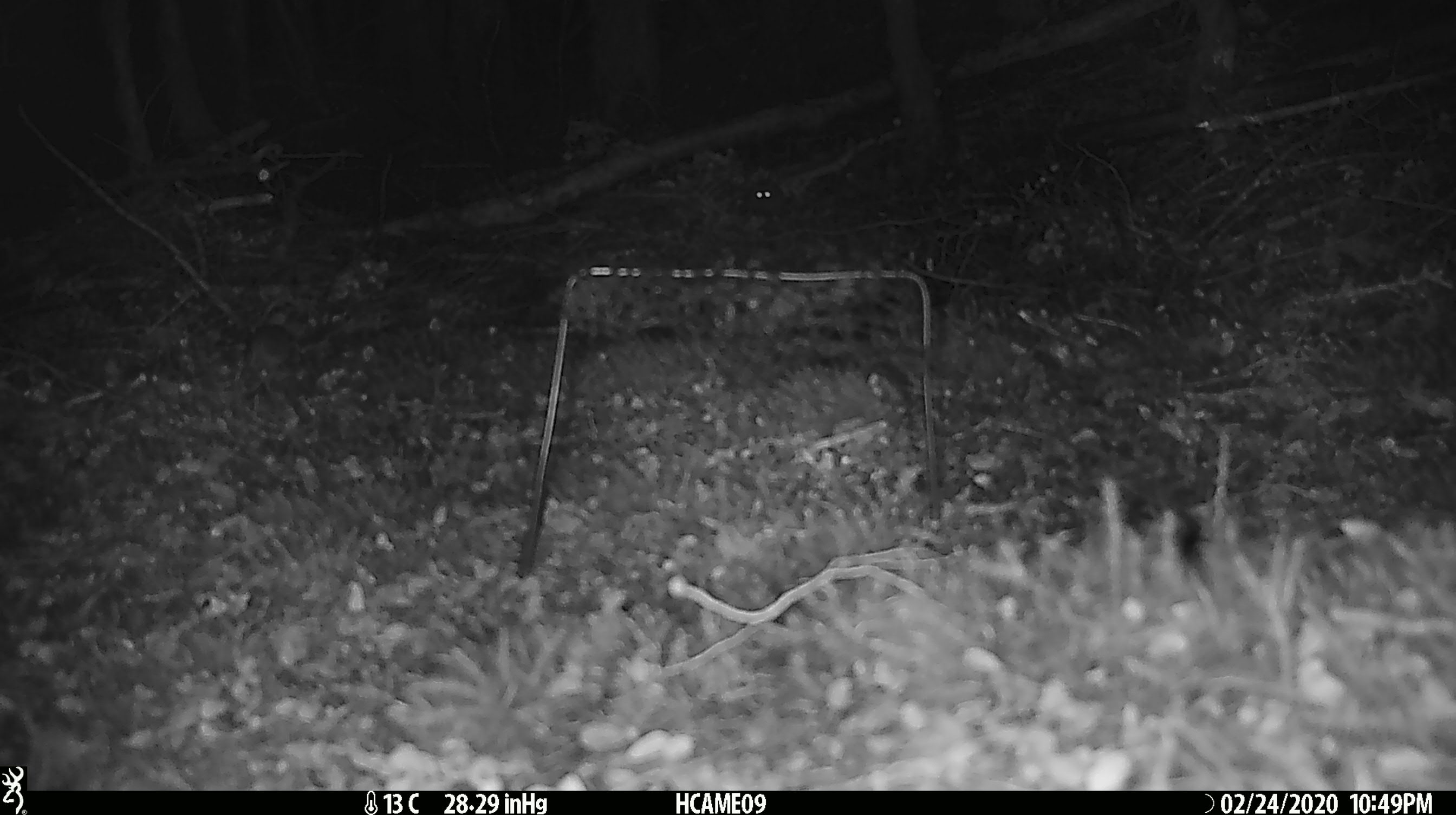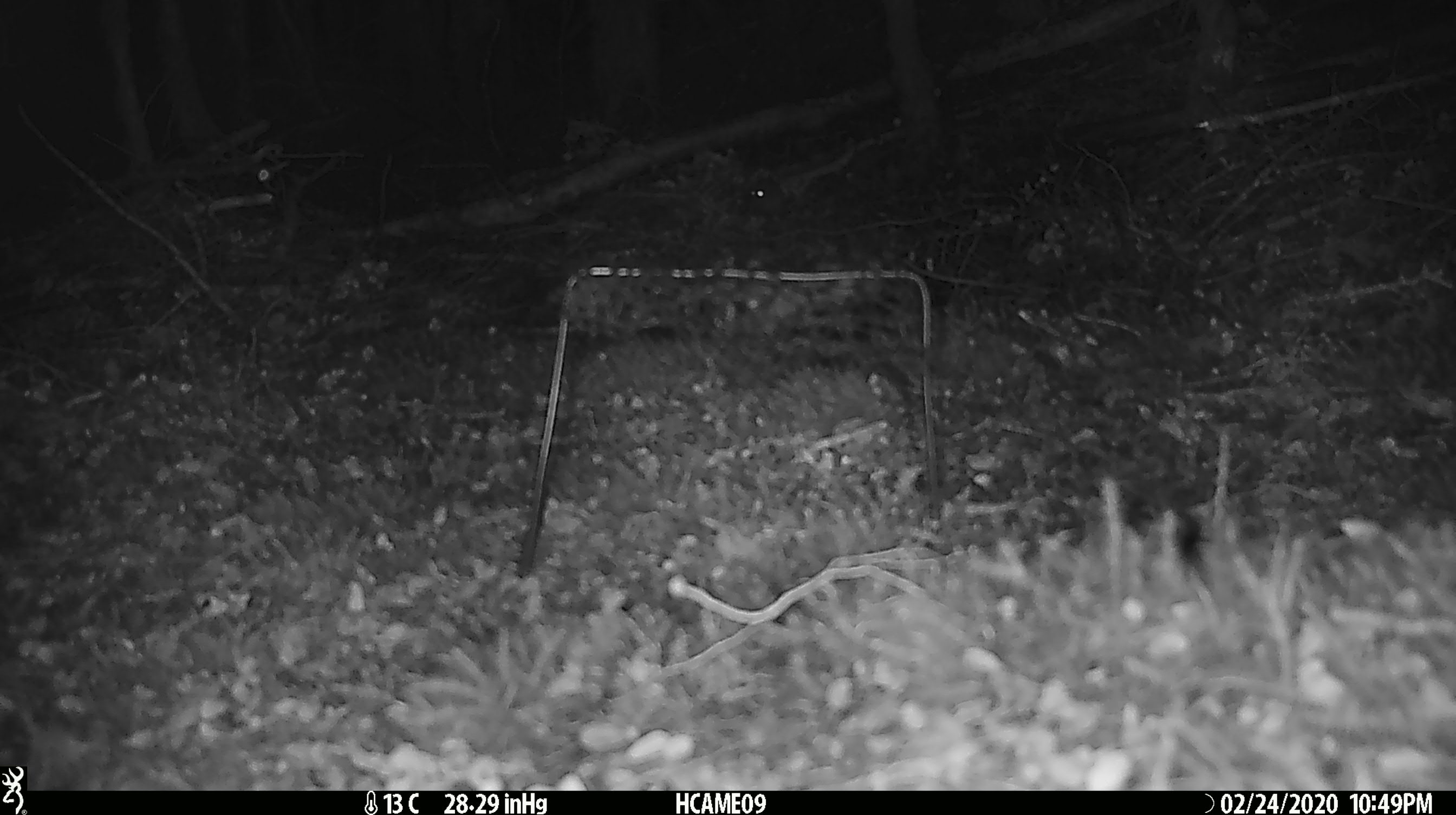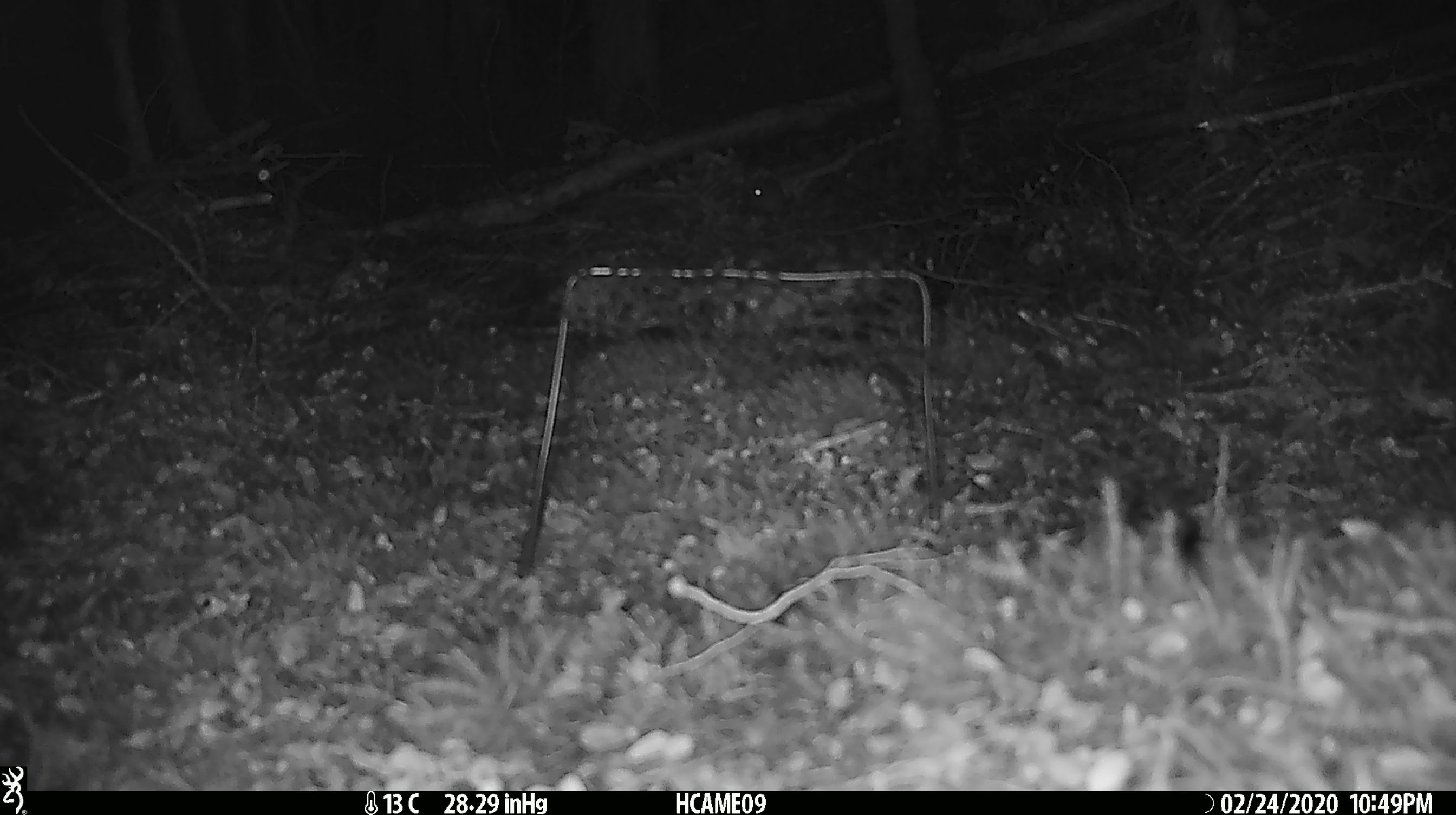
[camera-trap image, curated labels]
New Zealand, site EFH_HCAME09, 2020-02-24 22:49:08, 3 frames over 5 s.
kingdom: Animalia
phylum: Chordata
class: Mammalia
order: Rodentia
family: Muridae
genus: Mus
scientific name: Mus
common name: mouse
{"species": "mouse (Mus)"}